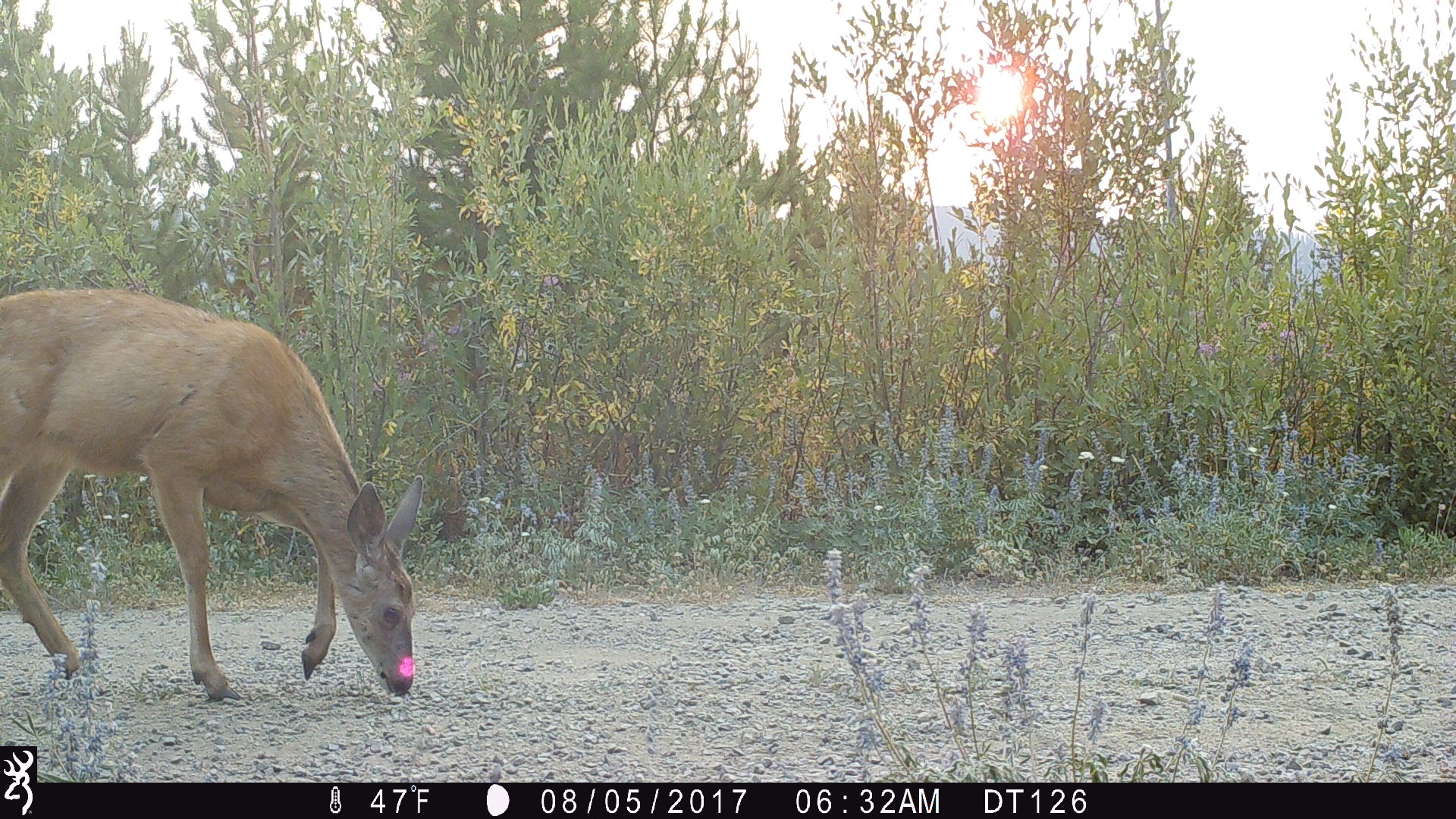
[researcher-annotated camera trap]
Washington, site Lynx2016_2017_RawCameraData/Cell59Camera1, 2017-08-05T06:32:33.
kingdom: Animalia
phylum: Chordata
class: Mammalia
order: Artiodactyla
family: Cervidae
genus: Odocoileus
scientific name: Odocoileus hemionus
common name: mule deer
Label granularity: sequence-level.